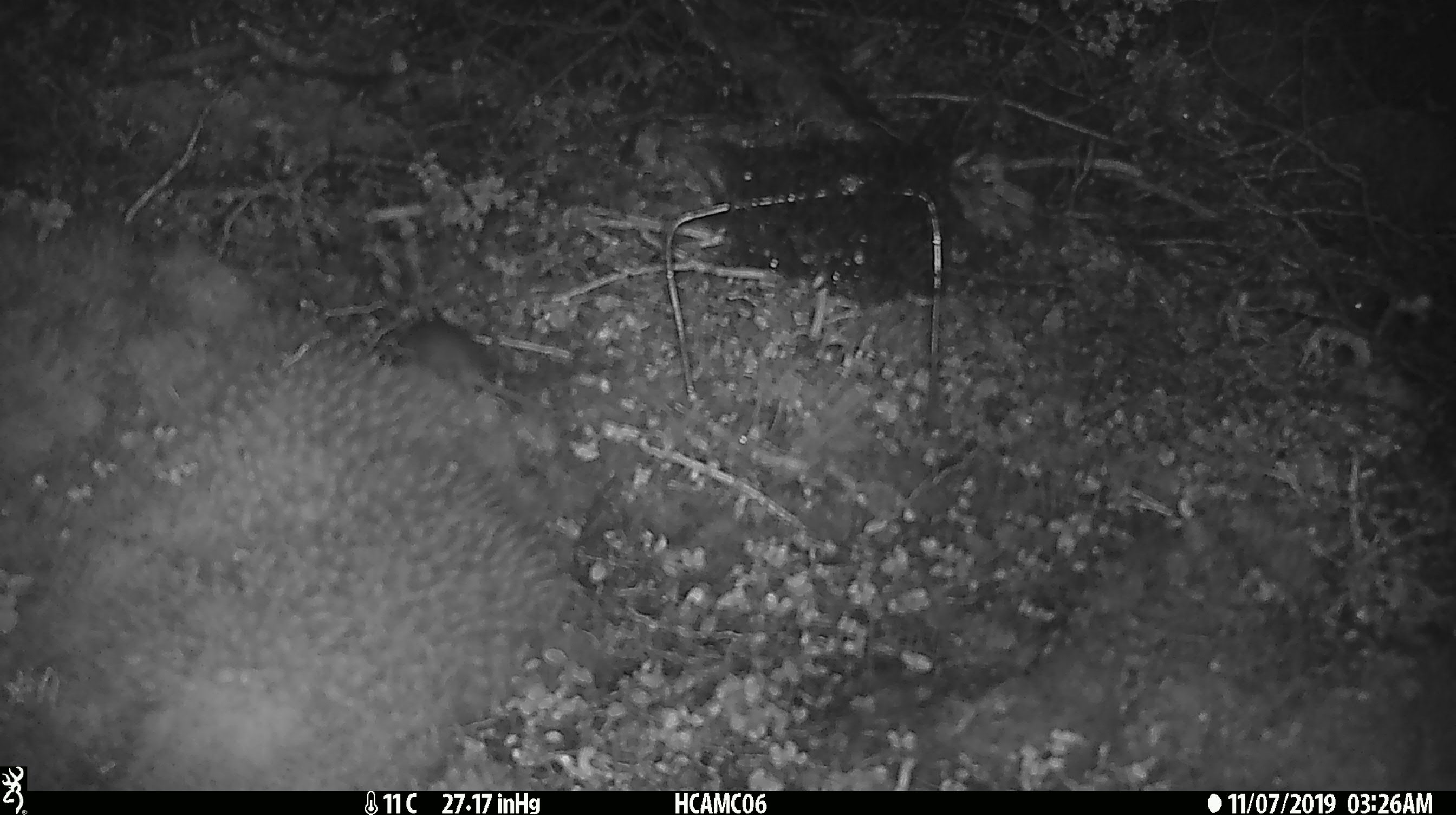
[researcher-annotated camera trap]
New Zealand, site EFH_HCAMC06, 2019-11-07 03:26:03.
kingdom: Animalia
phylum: Chordata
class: Mammalia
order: Rodentia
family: Muridae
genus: Mus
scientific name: Mus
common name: mouse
Mouse (Mus).